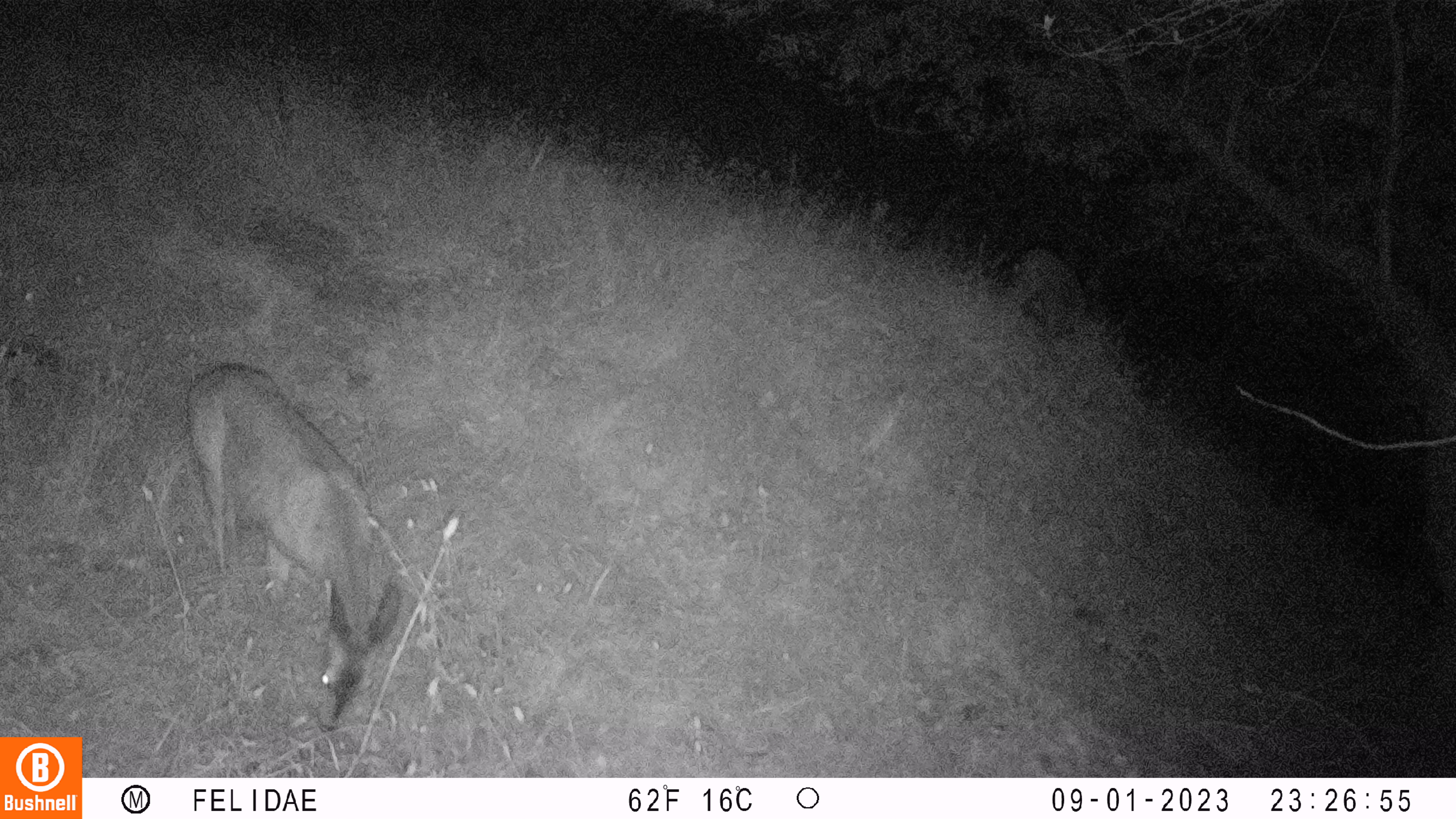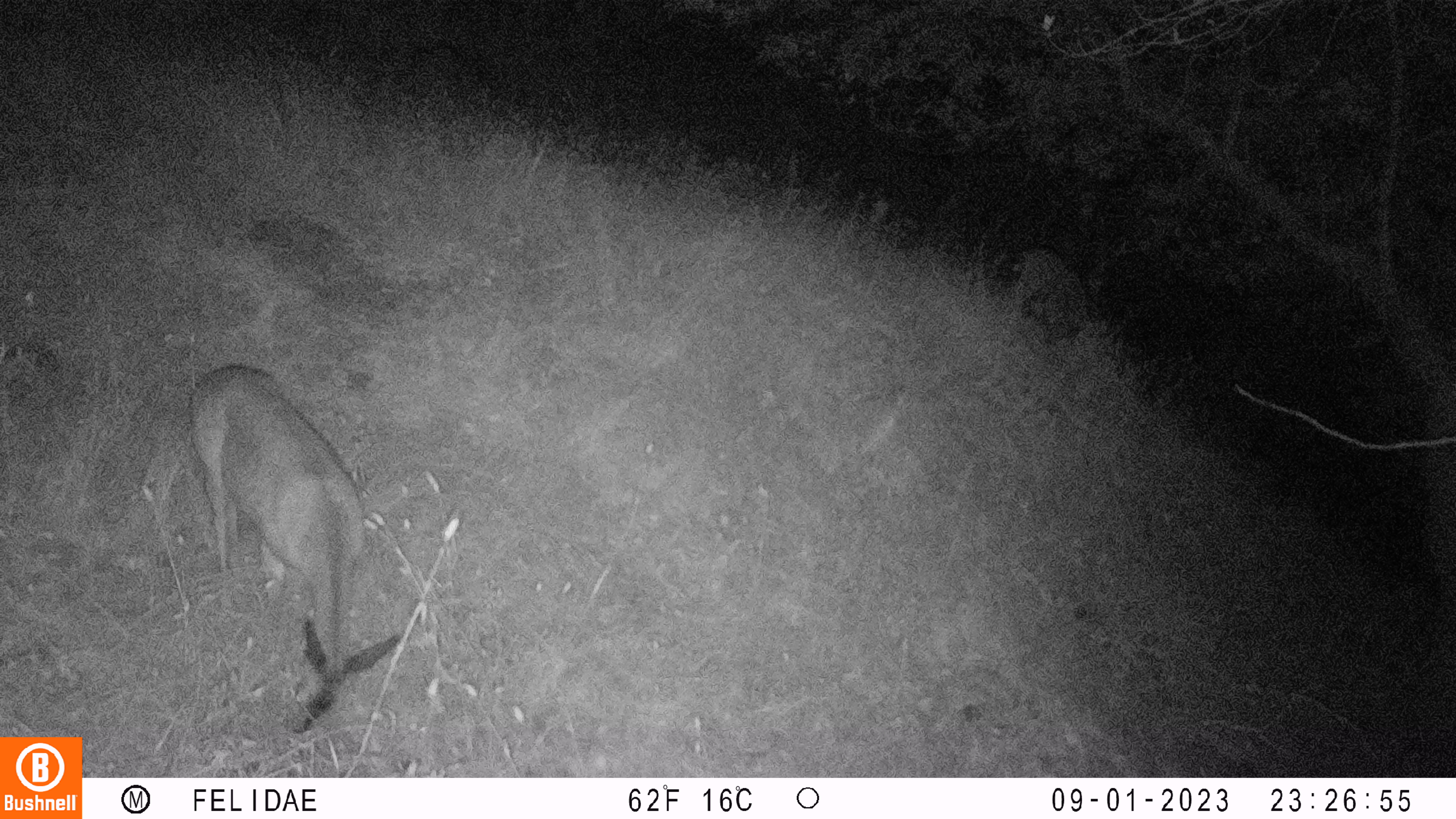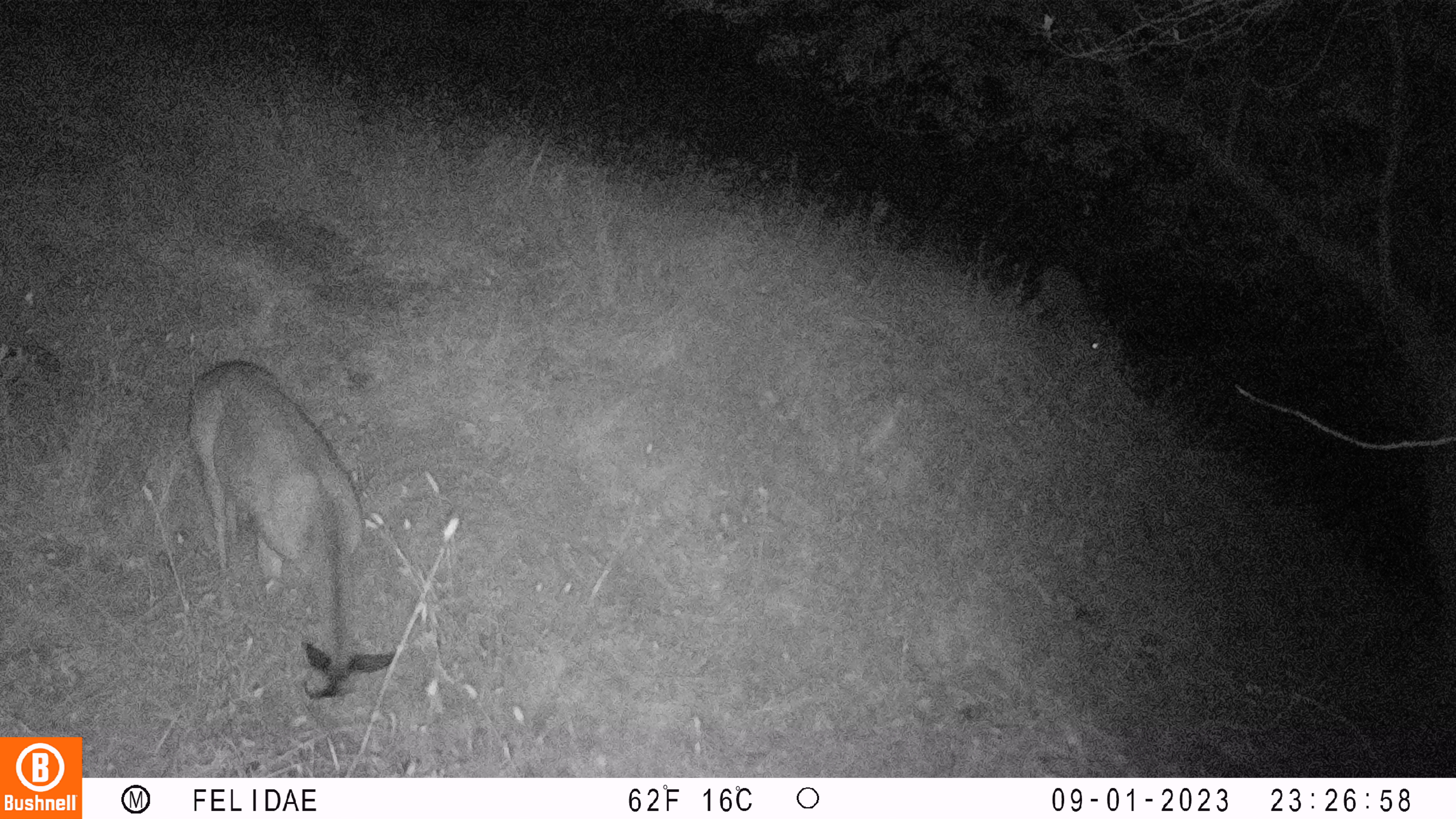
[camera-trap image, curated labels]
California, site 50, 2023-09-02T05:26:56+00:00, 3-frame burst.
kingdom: Animalia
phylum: Chordata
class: Mammalia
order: Artiodactyla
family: Cervidae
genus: Odocoileus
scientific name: Odocoileus hemionus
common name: mule deer